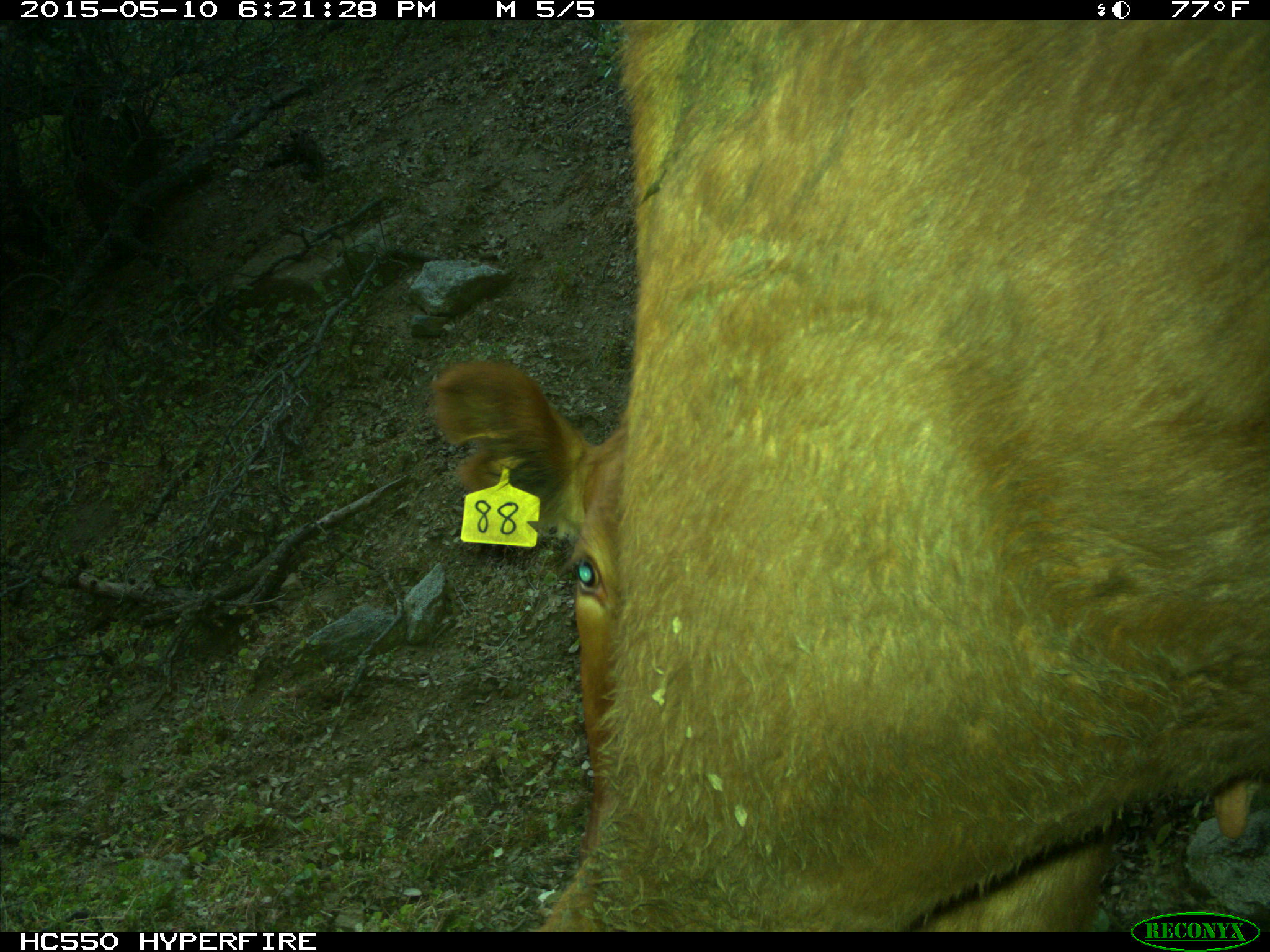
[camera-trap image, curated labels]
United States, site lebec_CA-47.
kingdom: Animalia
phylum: Chordata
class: Mammalia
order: Artiodactyla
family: Bovidae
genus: Bos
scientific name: Bos taurus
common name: domestic cow